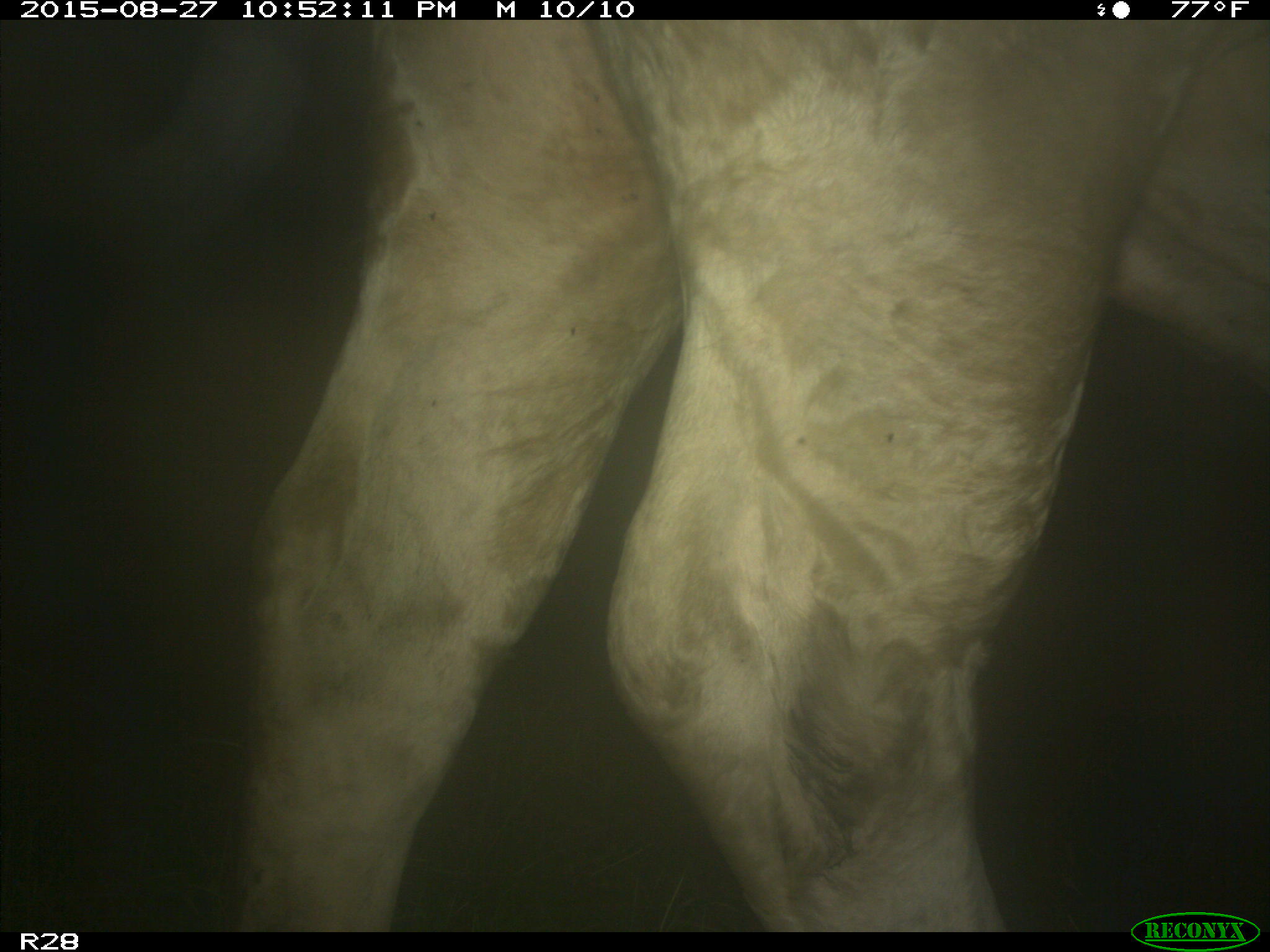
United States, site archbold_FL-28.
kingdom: Animalia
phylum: Chordata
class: Mammalia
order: Artiodactyla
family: Bovidae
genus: Bos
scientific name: Bos taurus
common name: domestic cow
Bos taurus (domestic cow).